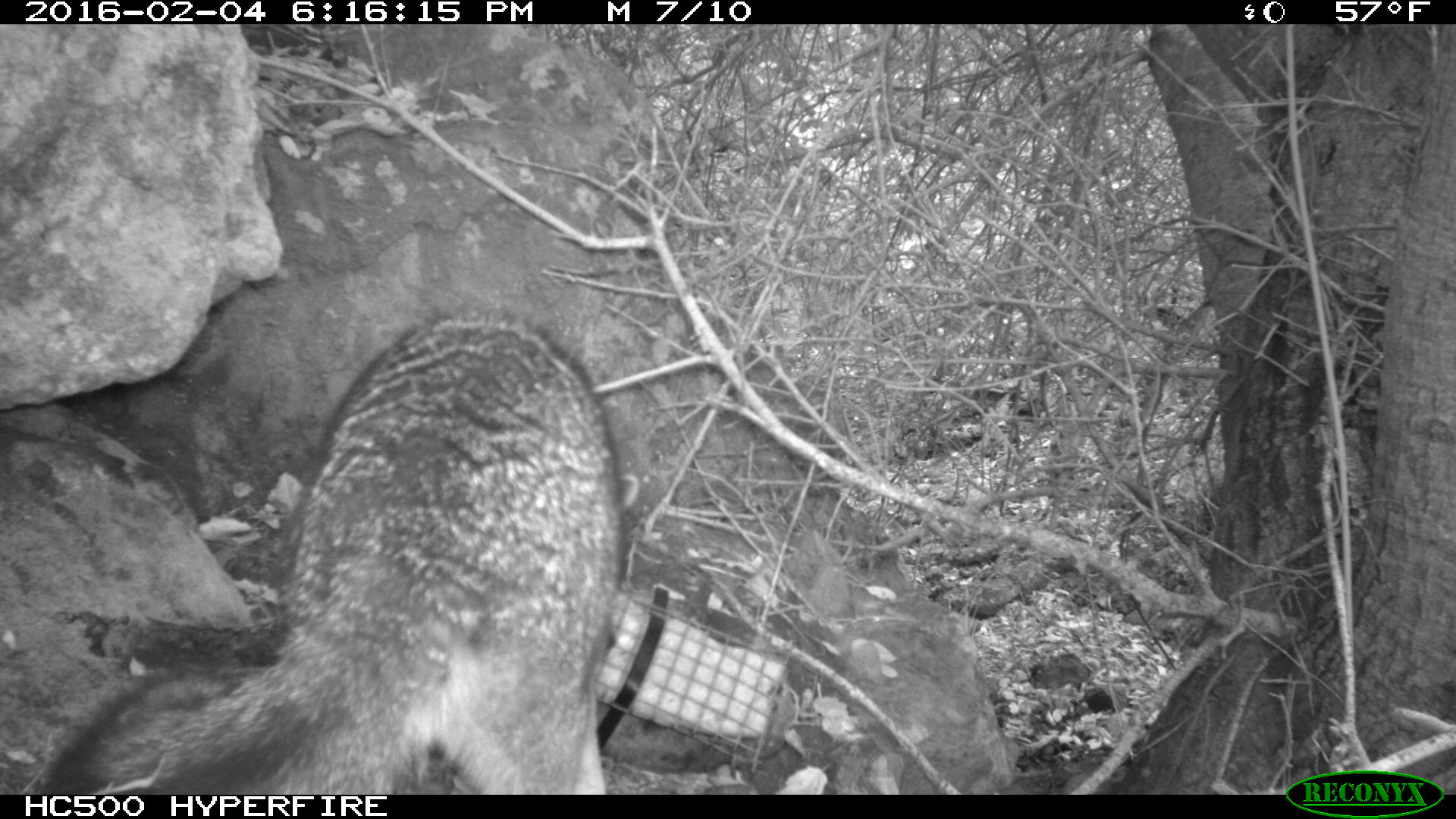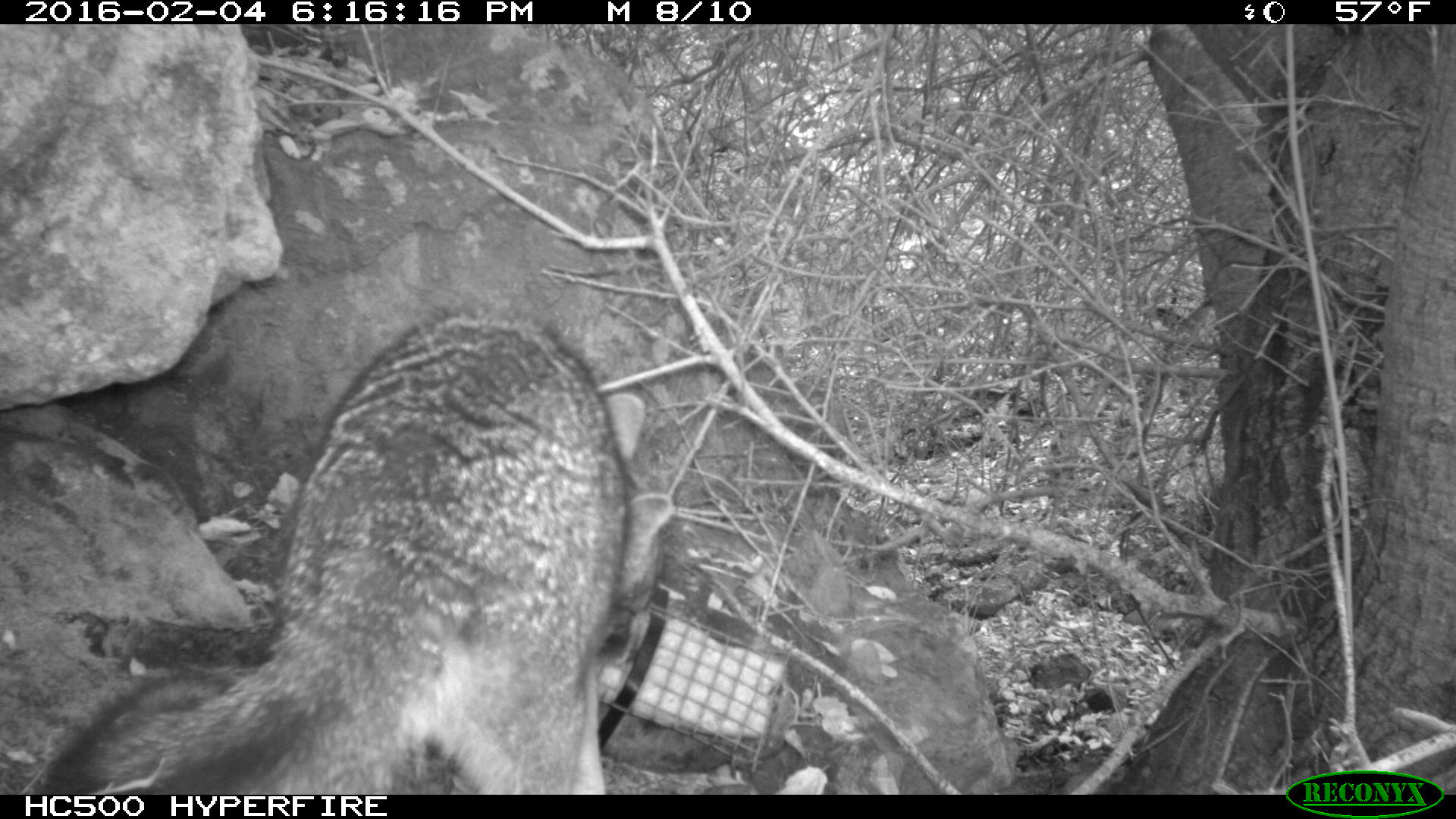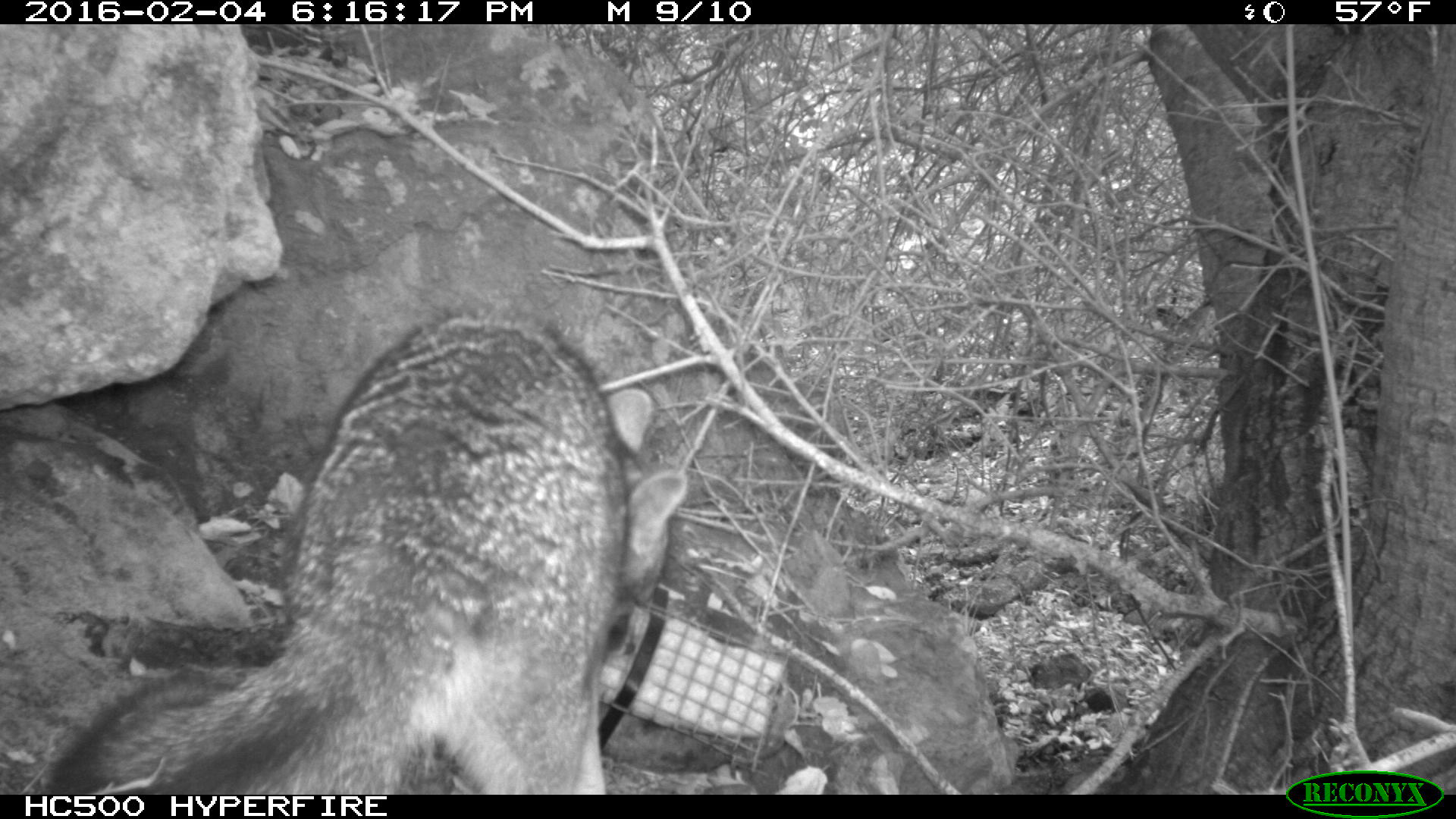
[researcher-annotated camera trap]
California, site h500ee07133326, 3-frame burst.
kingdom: Animalia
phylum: Chordata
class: Mammalia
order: Carnivora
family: Canidae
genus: Urocyon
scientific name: Urocyon littoralis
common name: island fox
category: fox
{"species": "fox (island fox) (Urocyon littoralis)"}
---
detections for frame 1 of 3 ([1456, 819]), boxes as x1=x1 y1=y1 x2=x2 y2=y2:
fox: x1=36 y1=309 x2=639 y2=795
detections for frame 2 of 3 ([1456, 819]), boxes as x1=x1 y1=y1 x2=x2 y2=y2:
fox: x1=31 y1=308 x2=674 y2=795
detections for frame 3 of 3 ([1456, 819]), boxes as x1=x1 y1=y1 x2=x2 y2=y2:
fox: x1=31 y1=305 x2=686 y2=795